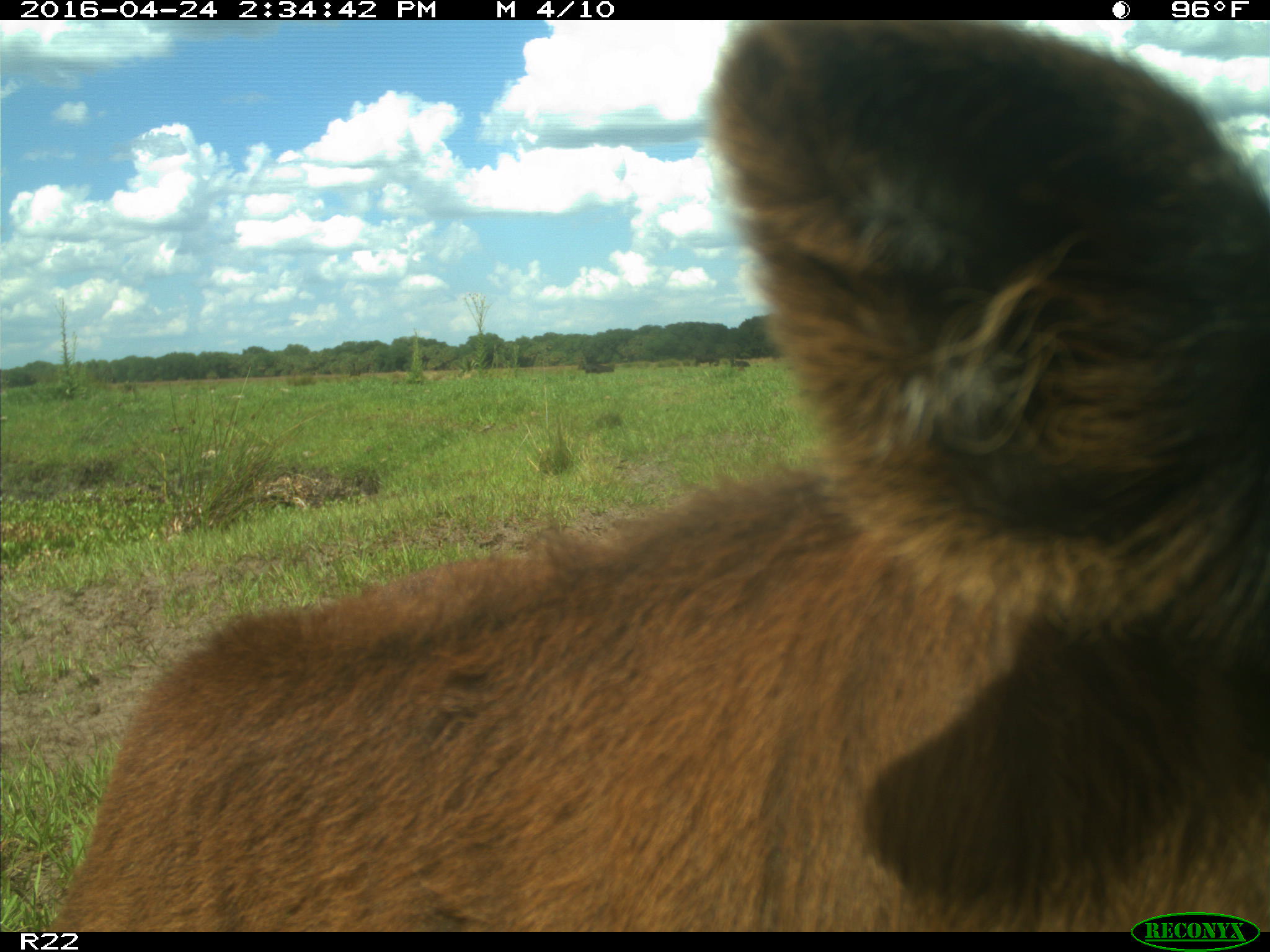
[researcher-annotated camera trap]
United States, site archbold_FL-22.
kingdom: Animalia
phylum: Chordata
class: Mammalia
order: Artiodactyla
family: Bovidae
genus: Bos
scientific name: Bos taurus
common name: domestic cow